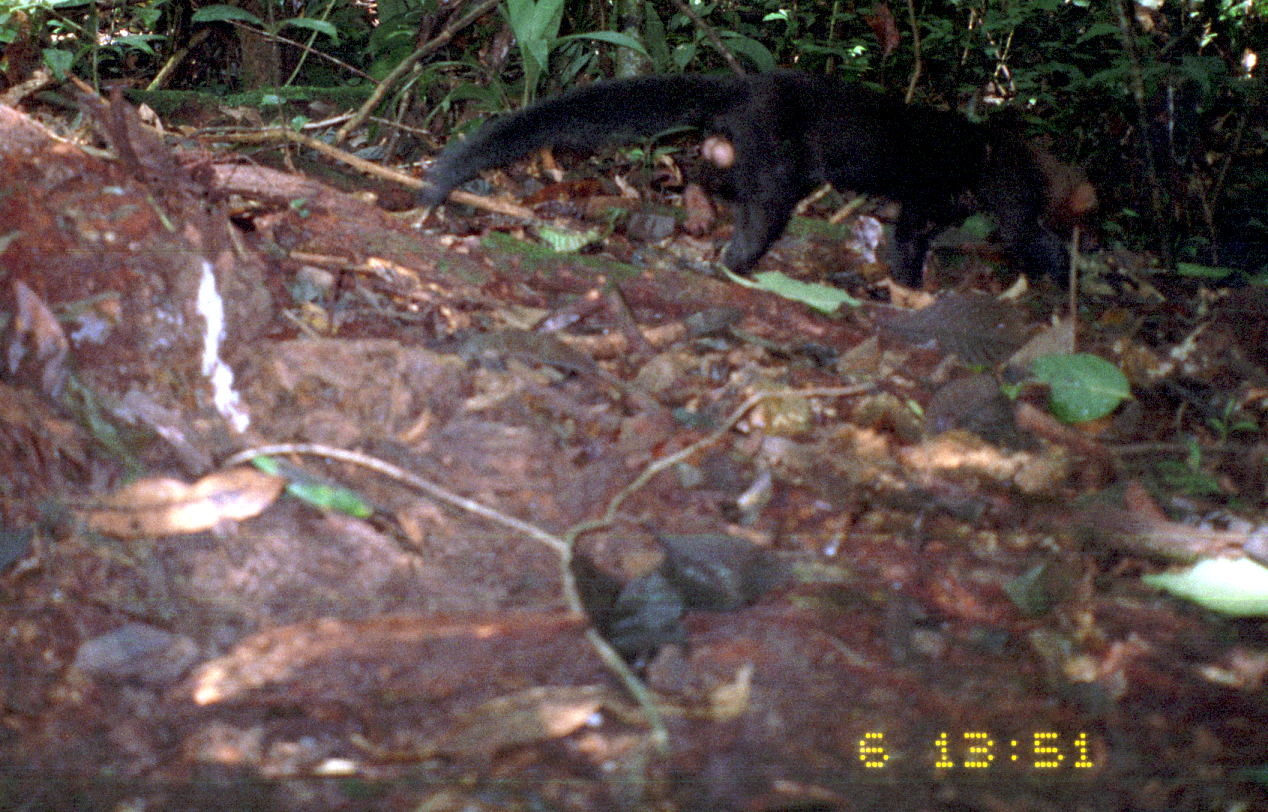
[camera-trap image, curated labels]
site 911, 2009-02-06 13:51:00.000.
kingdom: Animalia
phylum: Chordata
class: Mammalia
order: Carnivora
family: Mustelidae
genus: Eira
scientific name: Eira barbara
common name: tayra